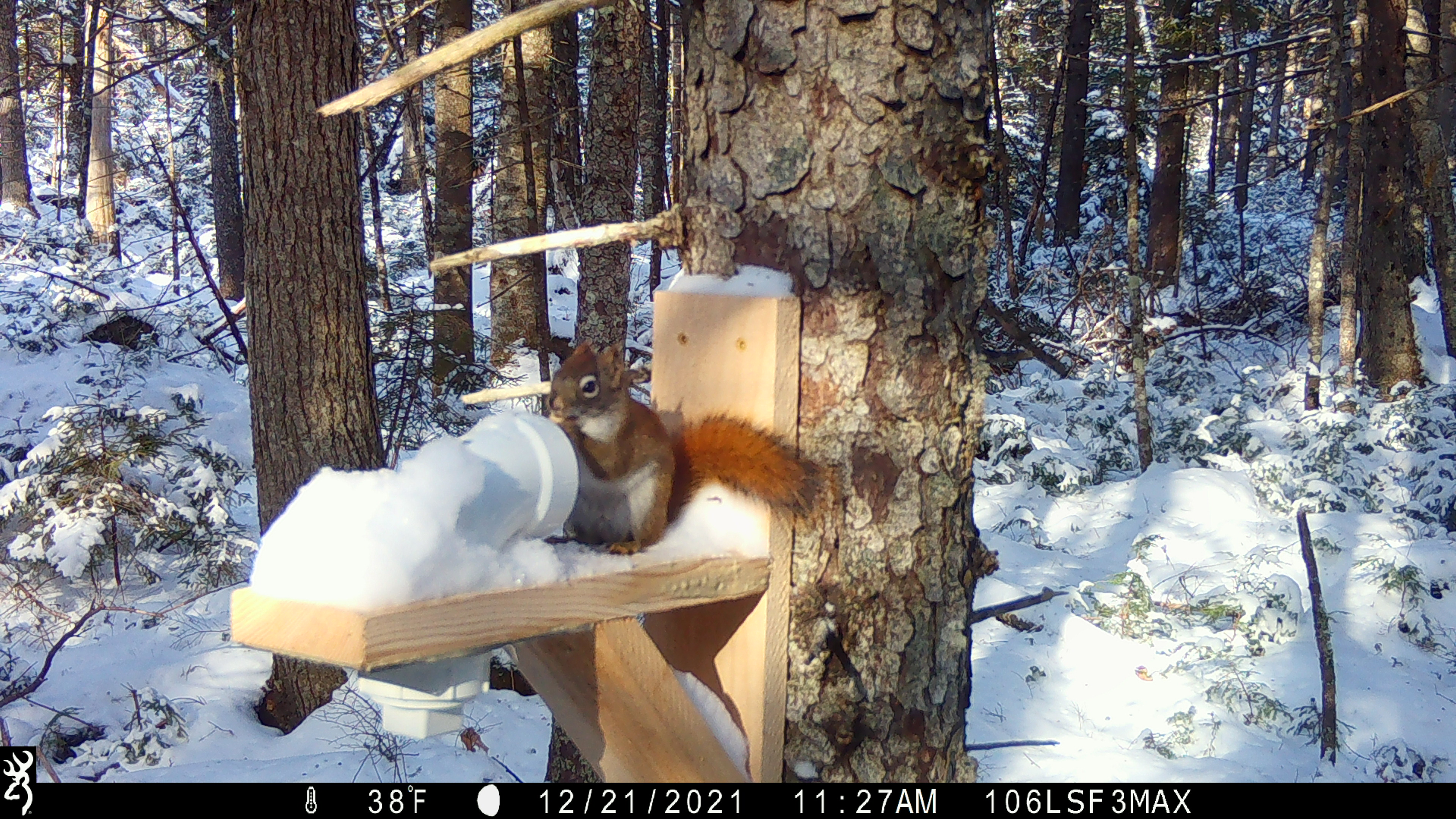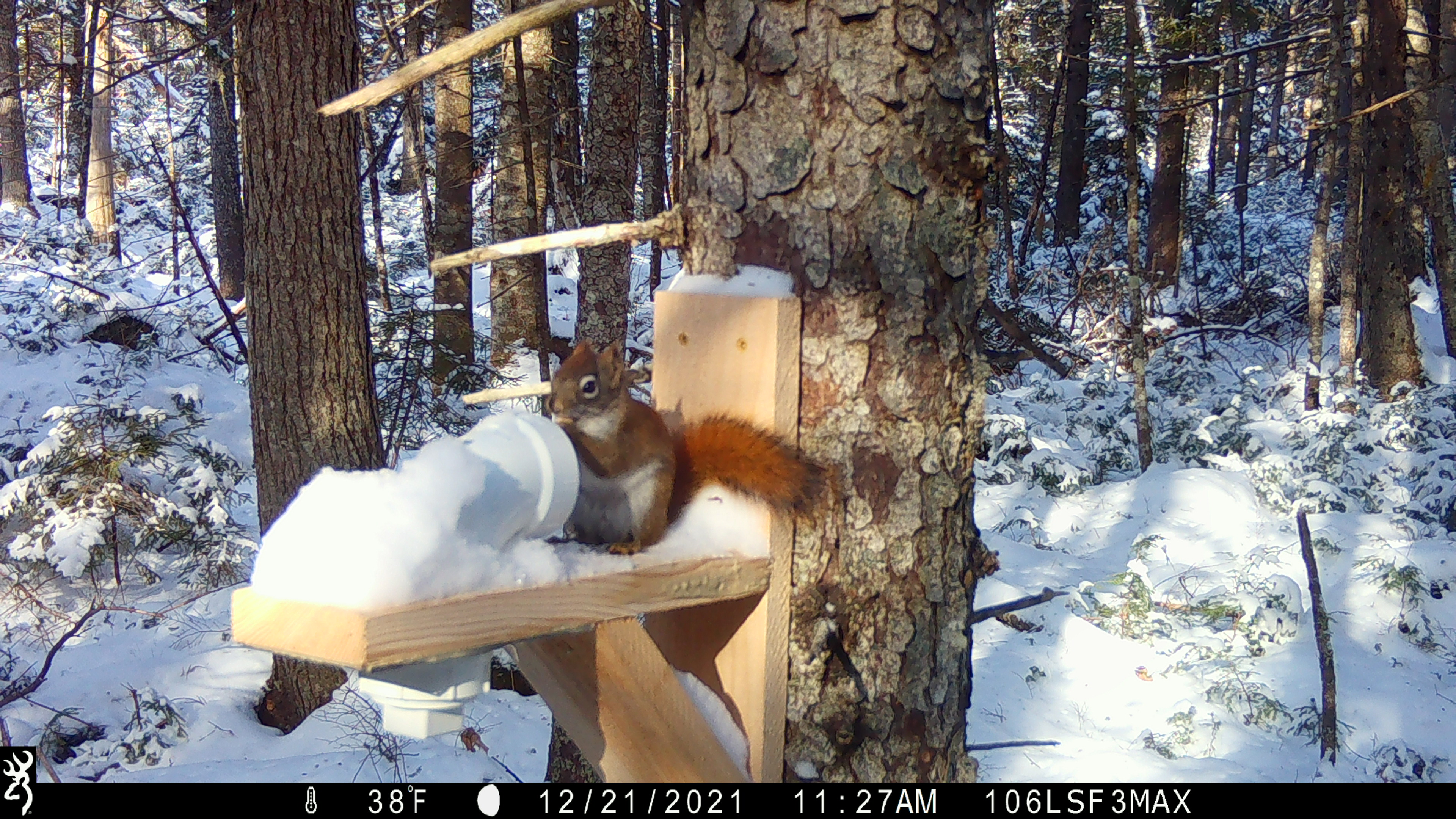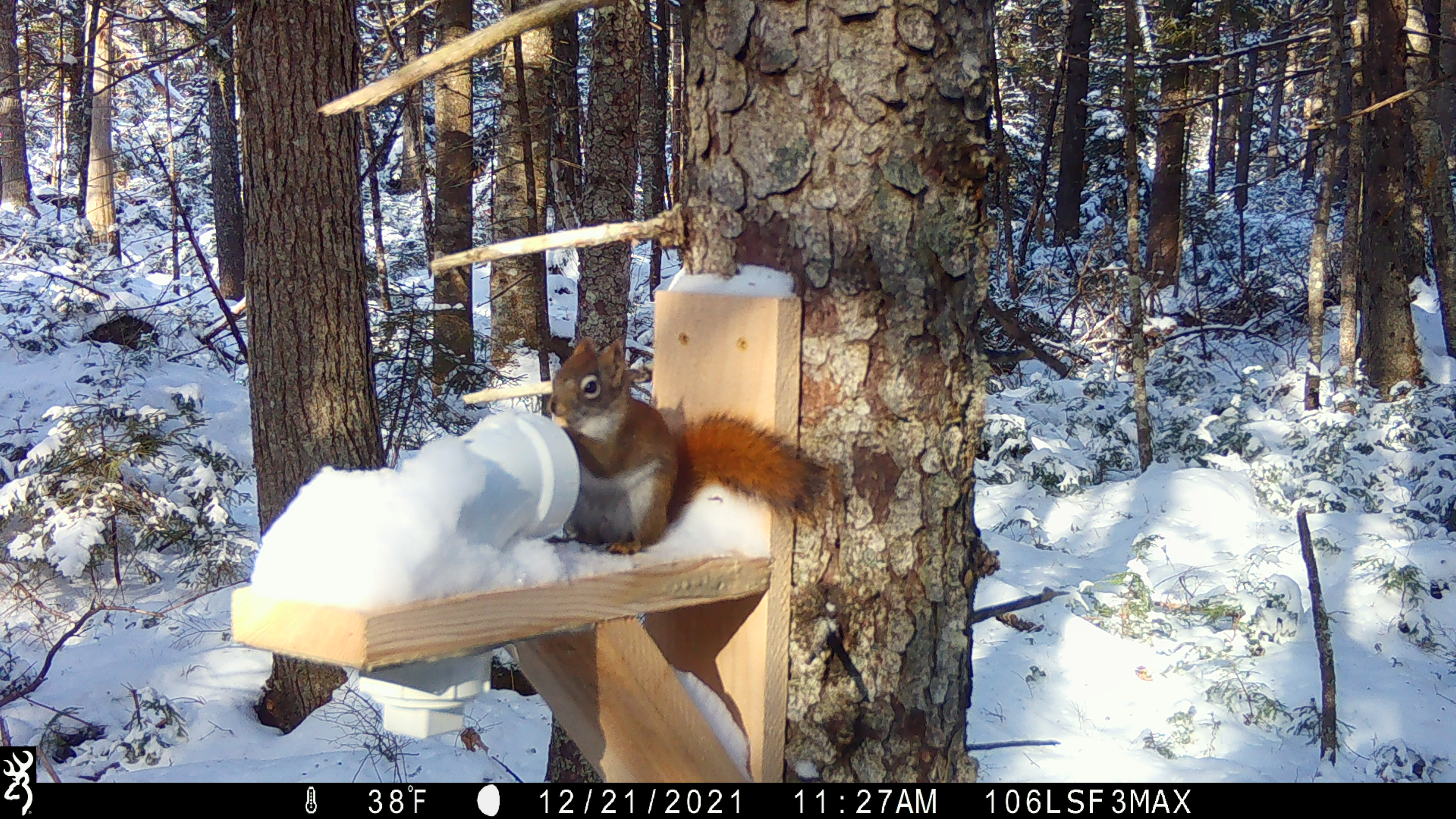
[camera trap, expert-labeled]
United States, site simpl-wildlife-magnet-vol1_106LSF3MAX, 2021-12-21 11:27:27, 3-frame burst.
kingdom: Animalia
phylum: Chordata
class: Mammalia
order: Rodentia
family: Sciuridae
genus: Tamiasciurus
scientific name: Tamiasciurus hudsonicus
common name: red squirrel